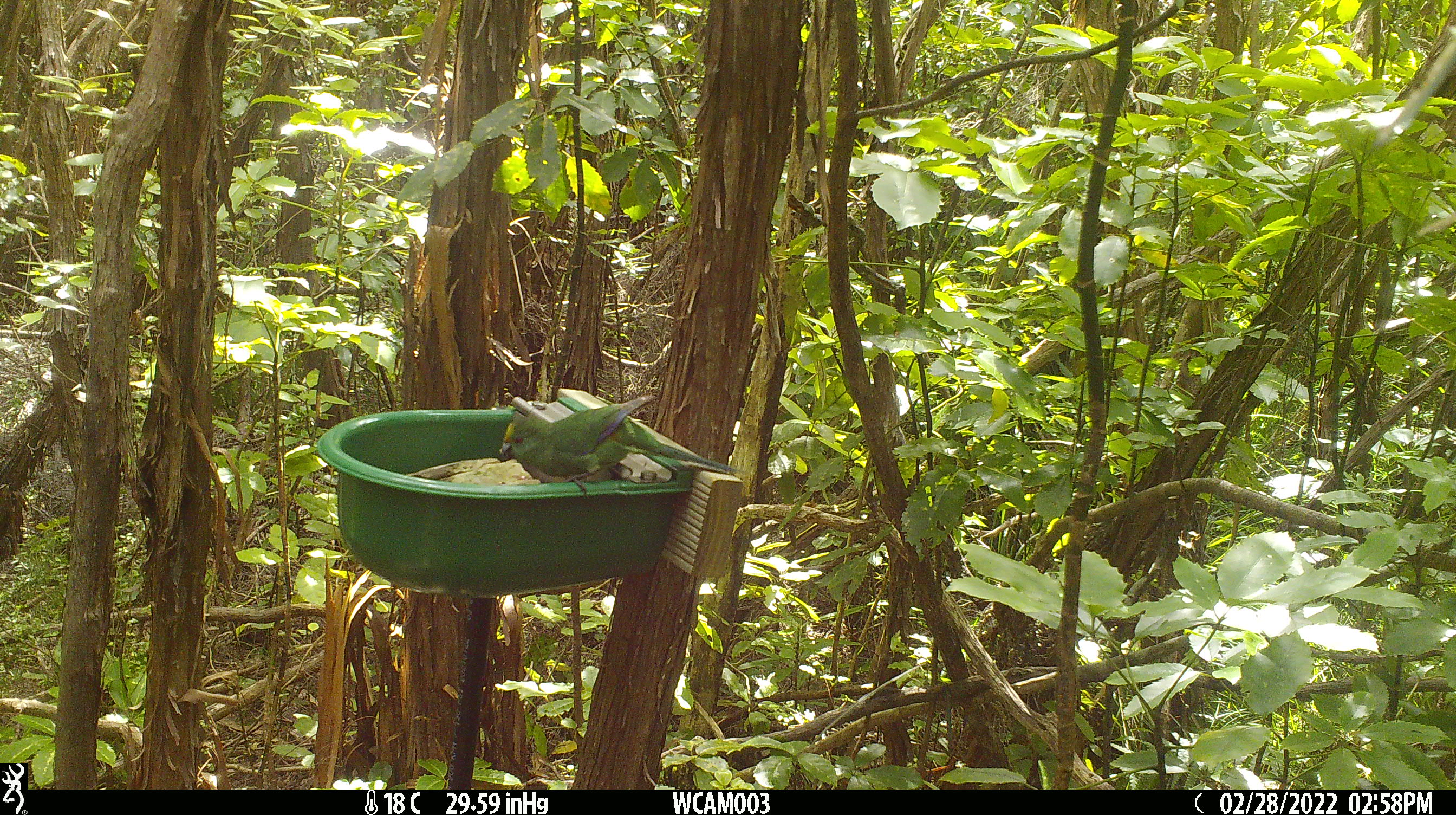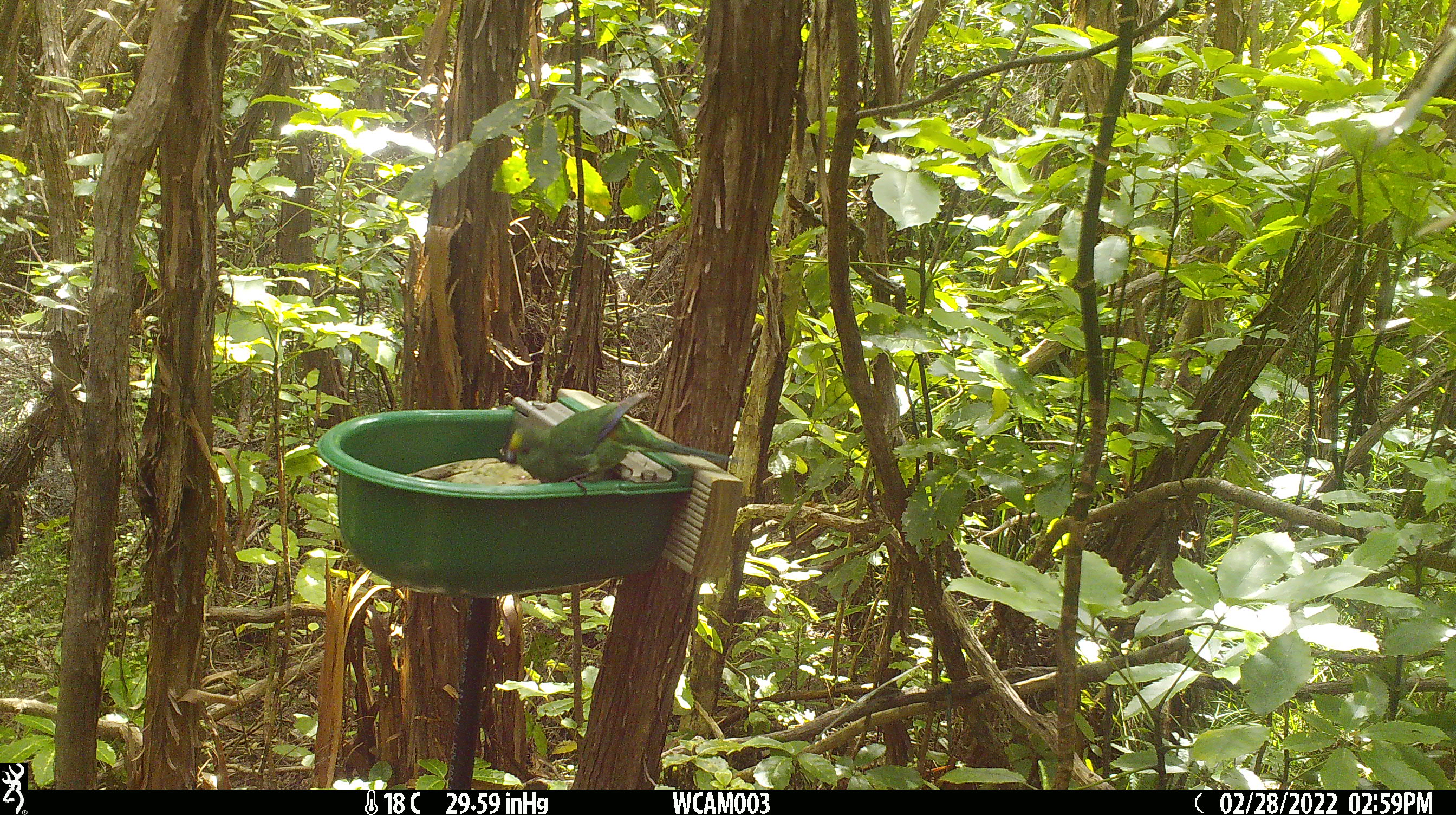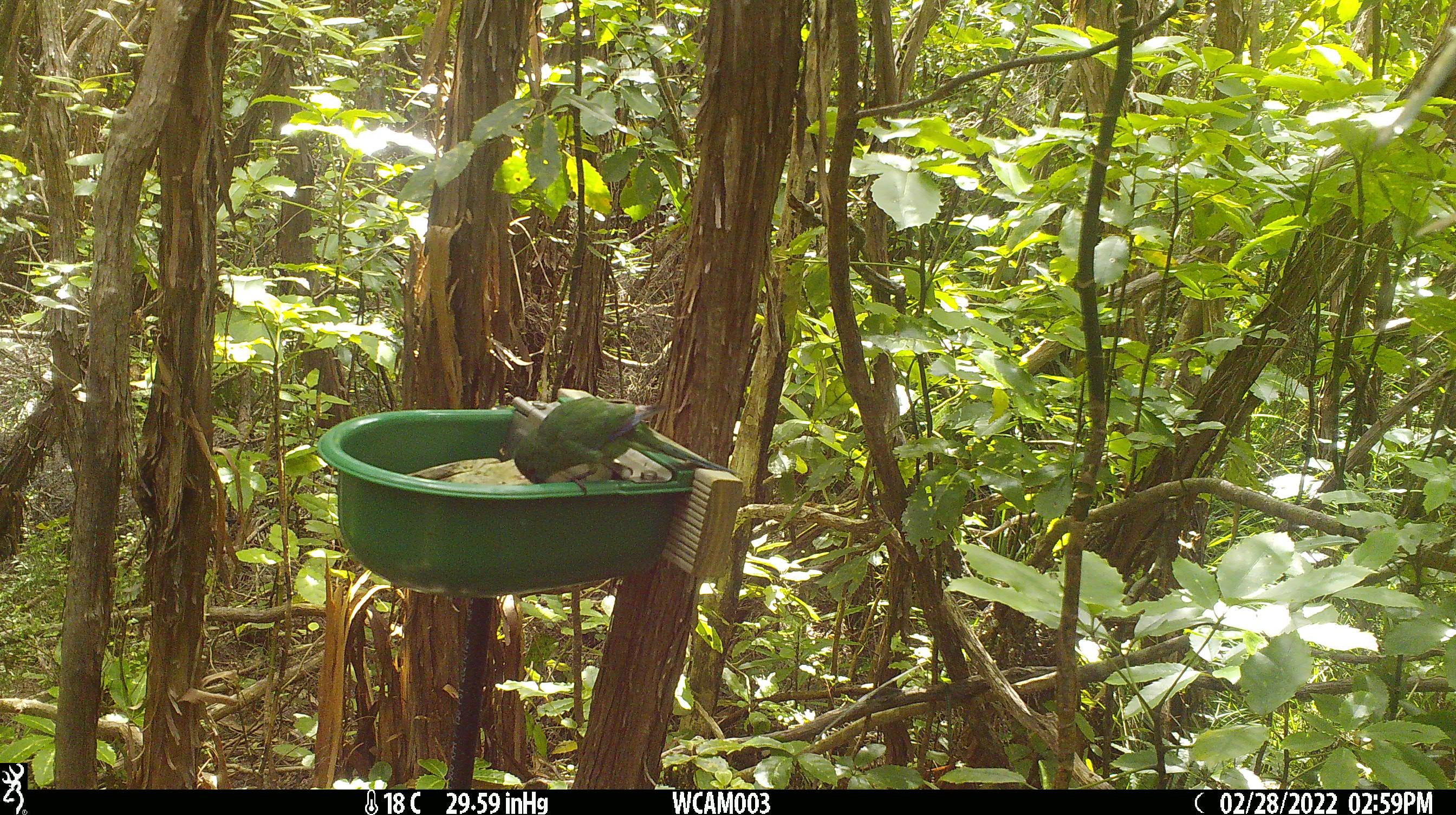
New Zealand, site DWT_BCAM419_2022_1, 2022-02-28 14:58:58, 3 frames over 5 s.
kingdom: Animalia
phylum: Chordata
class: Aves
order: Psittaciformes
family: Psittaculidae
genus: Cyanoramphus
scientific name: Cyanoramphus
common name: parakeet